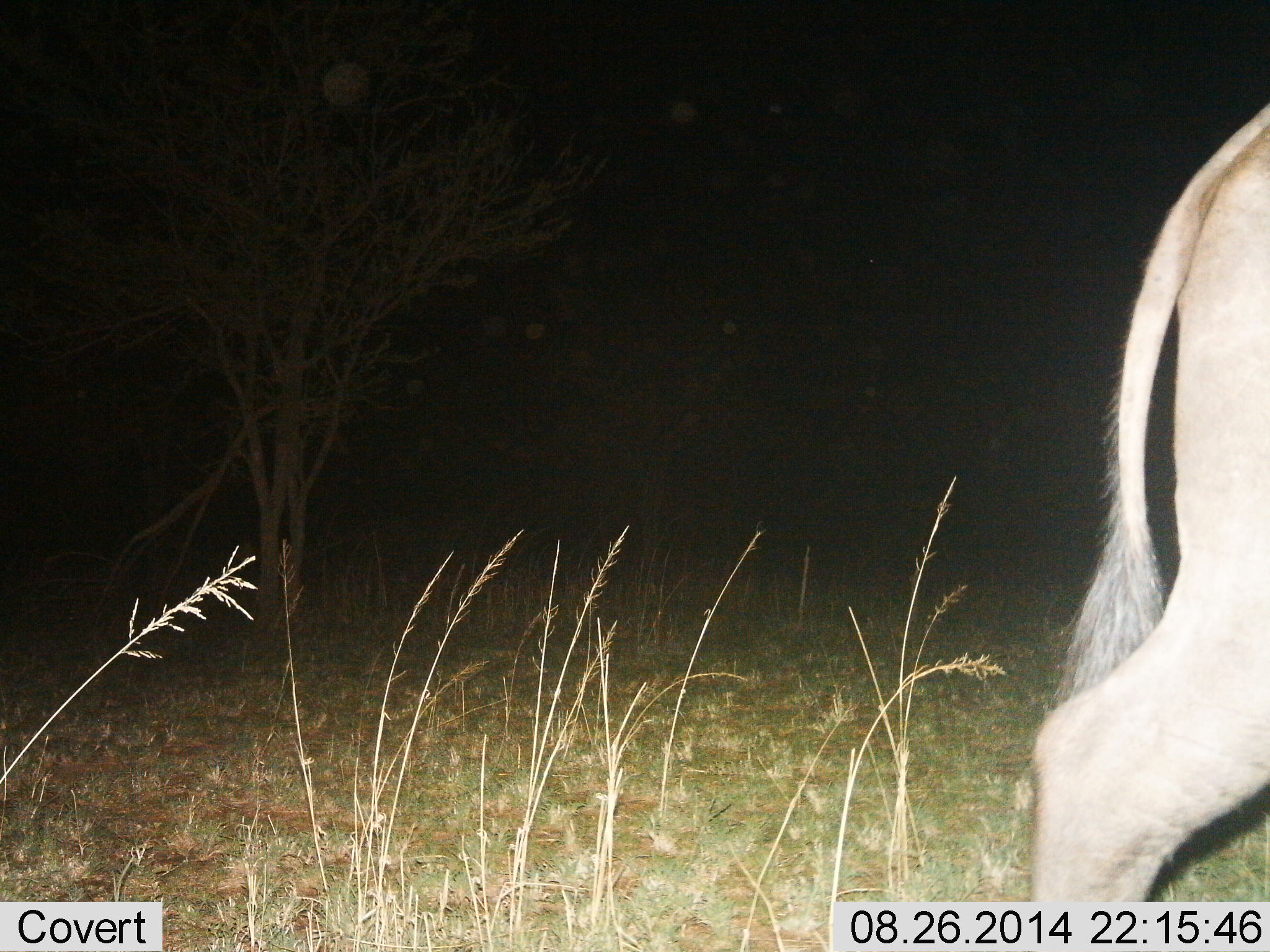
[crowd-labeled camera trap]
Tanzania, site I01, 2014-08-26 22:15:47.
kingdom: Animalia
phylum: Chordata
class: Mammalia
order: Artiodactyla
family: Bovidae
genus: Connochaetes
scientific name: Connochaetes taurinus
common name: blue wildebeest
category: wildebeest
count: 1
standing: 38%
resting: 0%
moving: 62%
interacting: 0%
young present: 0%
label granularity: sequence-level